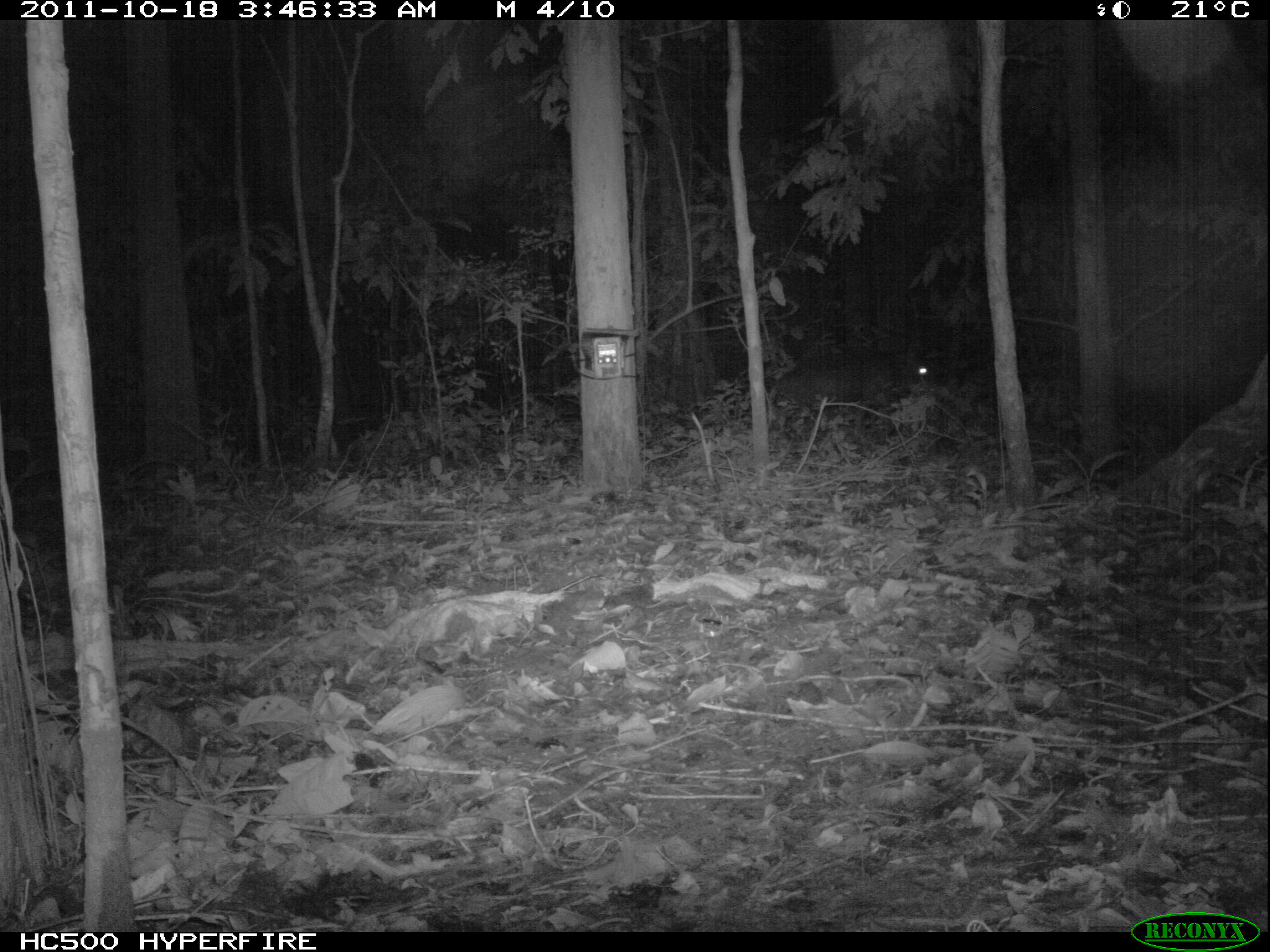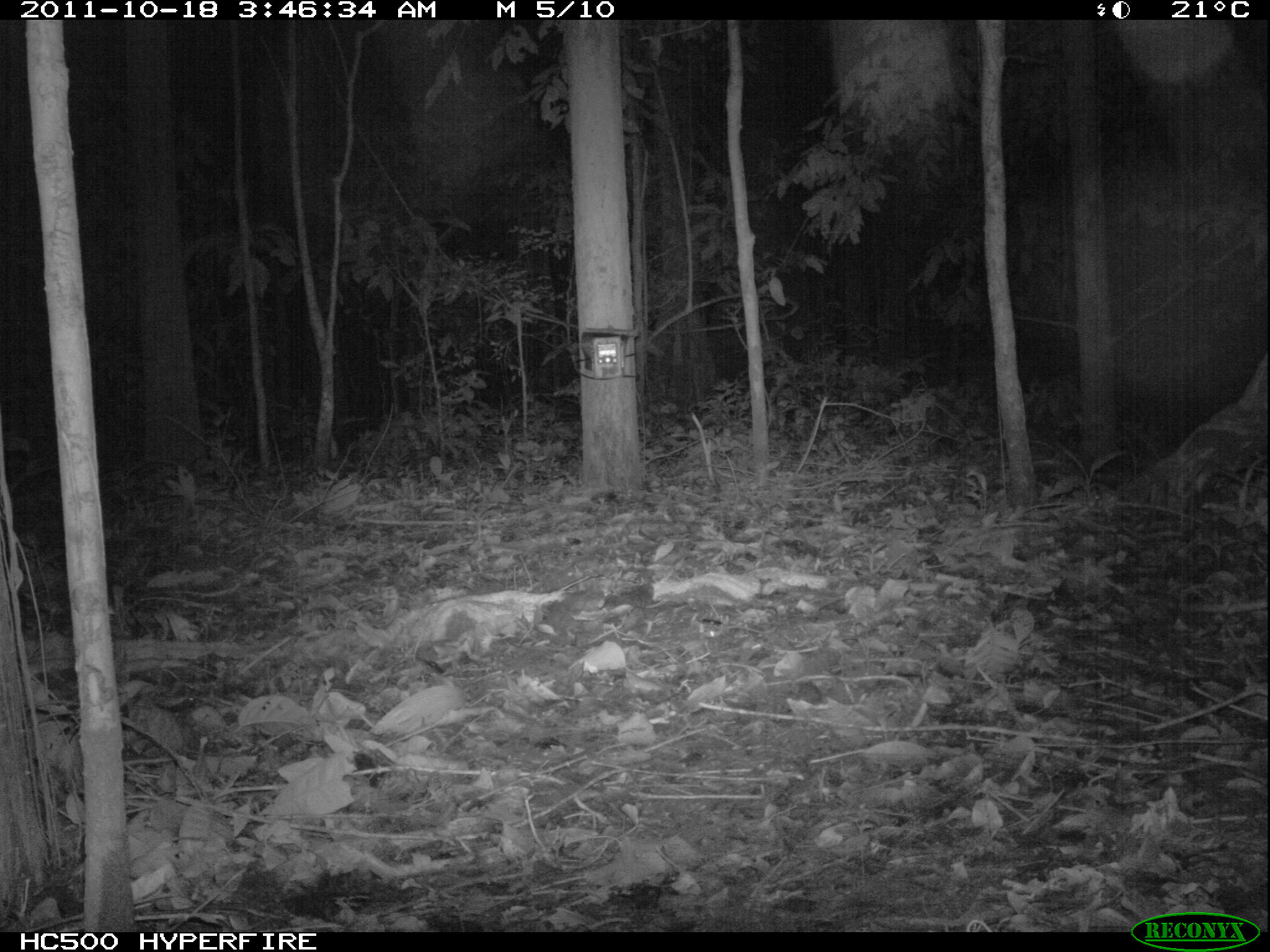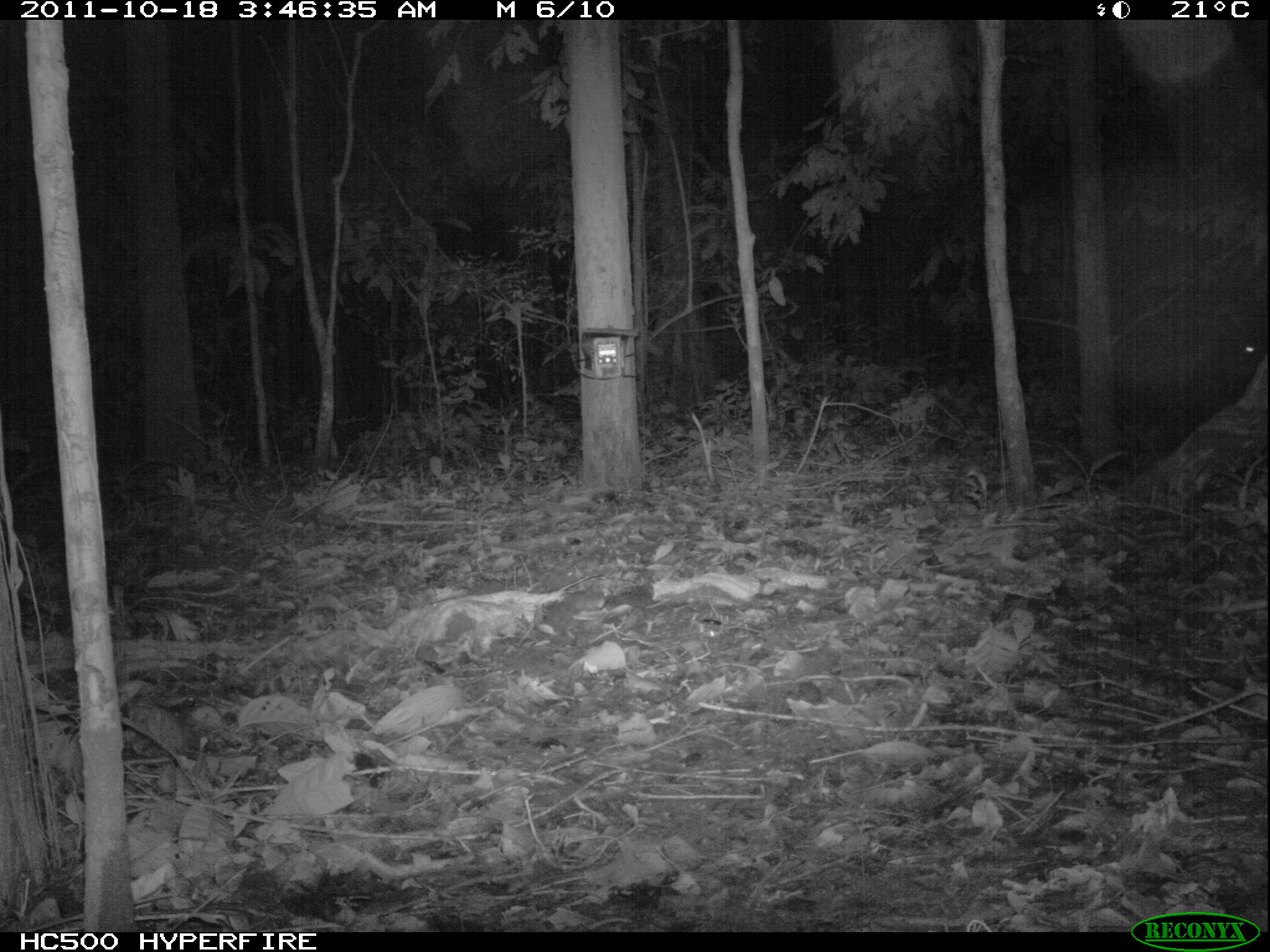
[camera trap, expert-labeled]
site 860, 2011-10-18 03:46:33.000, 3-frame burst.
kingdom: Animalia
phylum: Chordata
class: Mammalia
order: Artiodactyla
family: Tayassuidae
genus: Tayassu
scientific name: Tayassu pecari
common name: white-lipped peccary